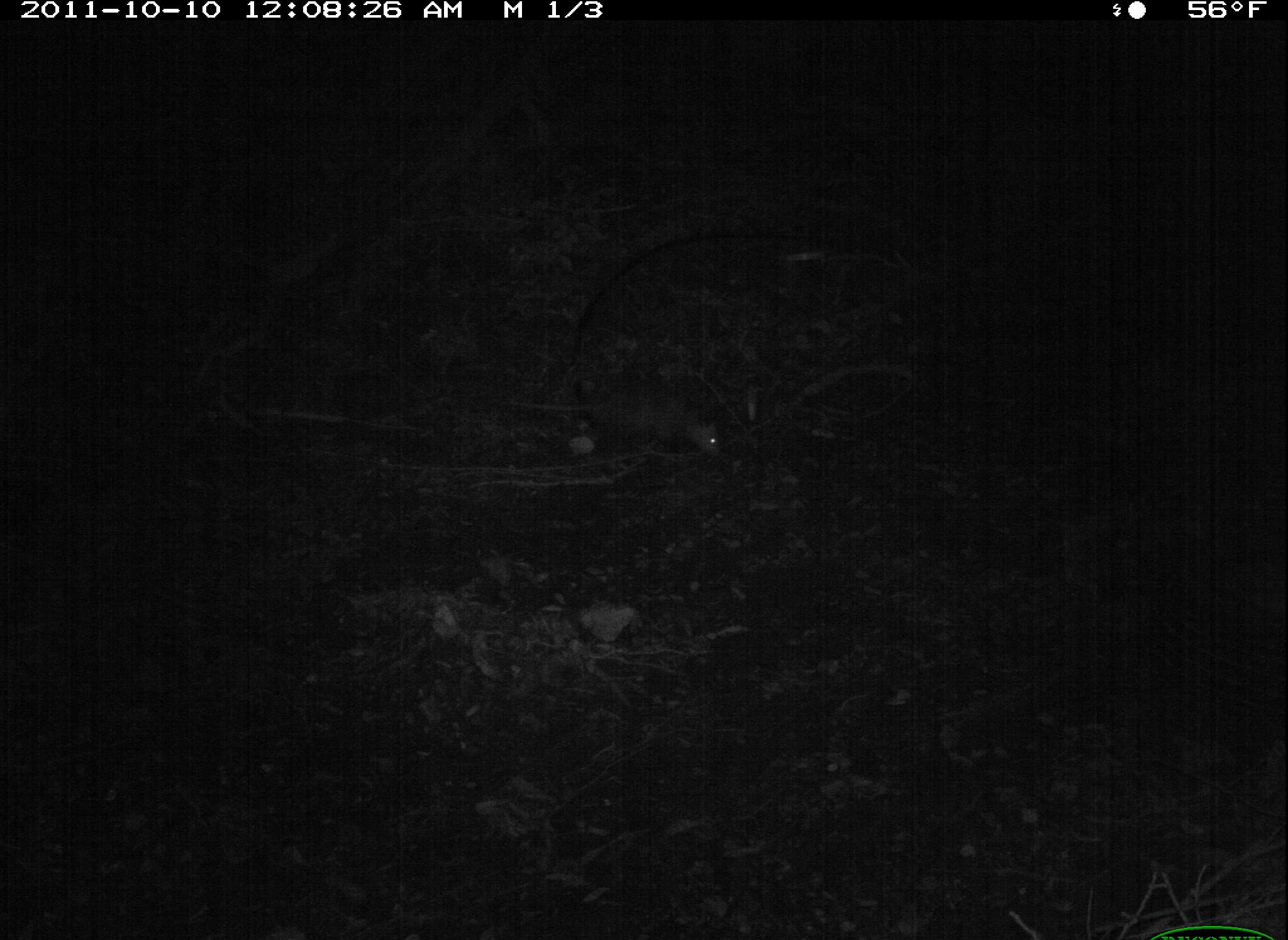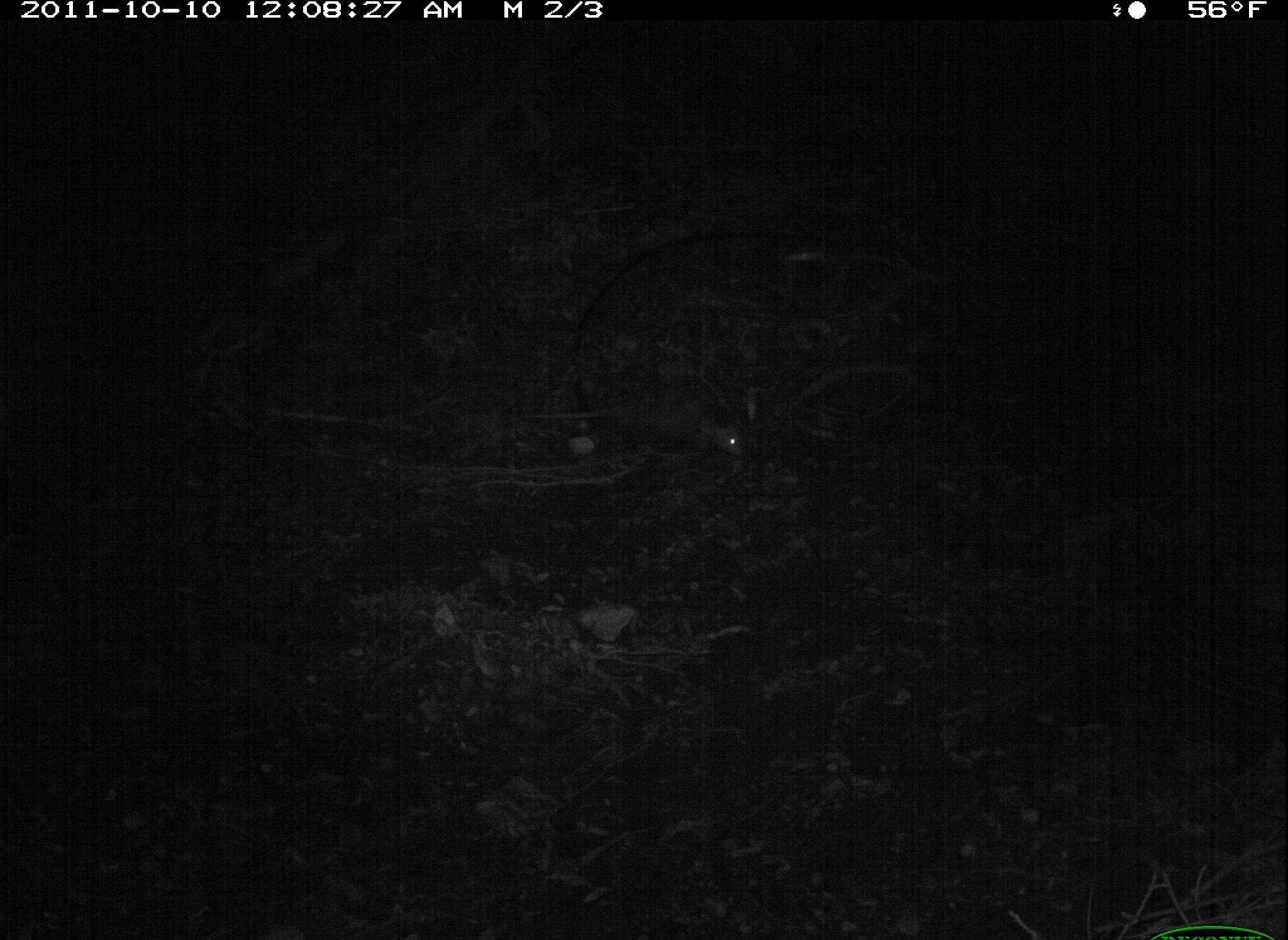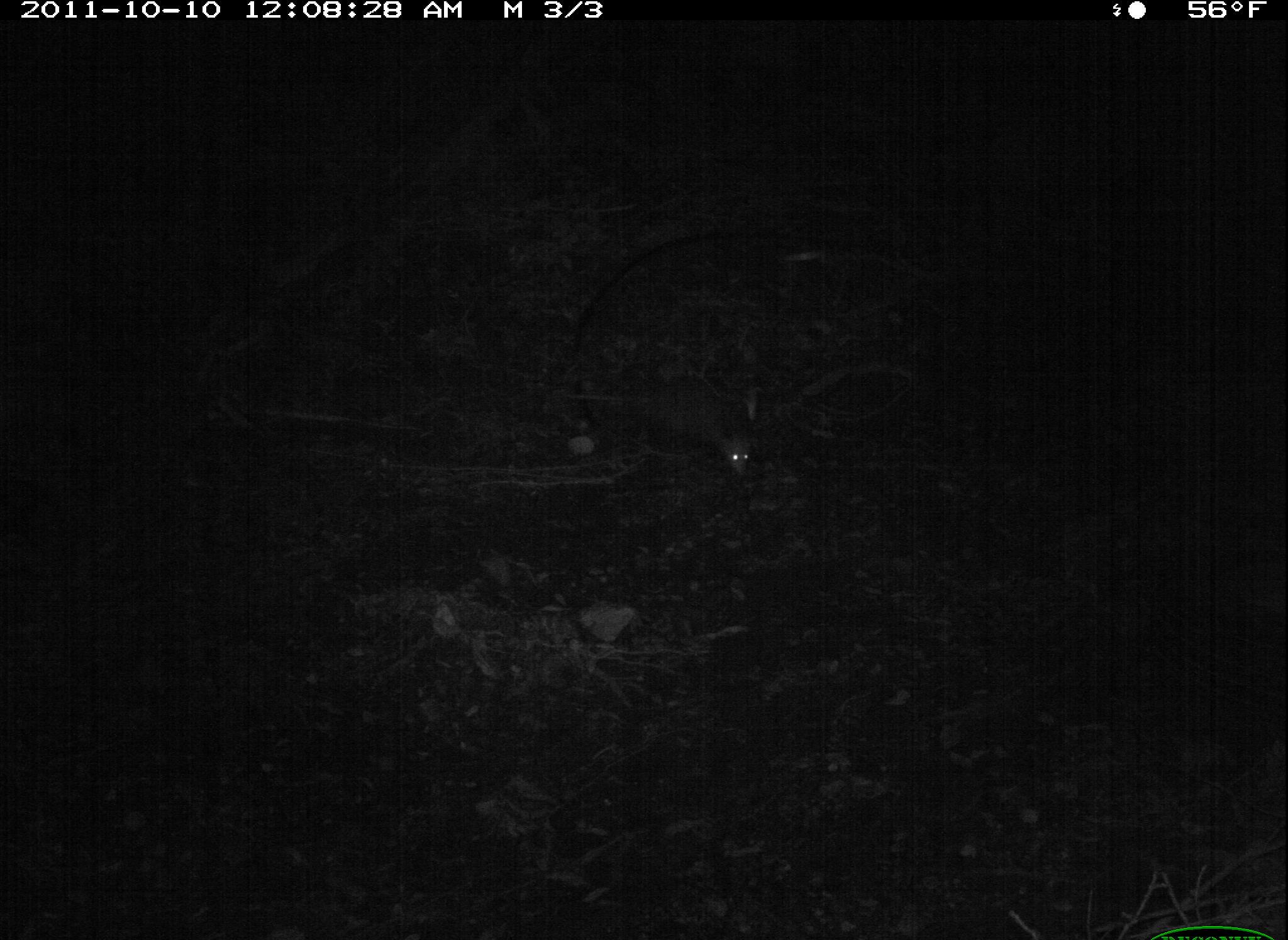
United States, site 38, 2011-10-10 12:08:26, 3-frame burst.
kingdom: Animalia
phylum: Chordata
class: Mammalia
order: Didelphimorphia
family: Didelphidae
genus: Didelphis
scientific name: Didelphis virginiana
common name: virginia opossum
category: opossum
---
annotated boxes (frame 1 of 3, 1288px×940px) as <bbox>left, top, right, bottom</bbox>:
opossum: <bbox>493, 357, 730, 476</bbox>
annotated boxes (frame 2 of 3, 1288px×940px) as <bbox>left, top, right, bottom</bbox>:
opossum: <bbox>505, 359, 757, 476</bbox>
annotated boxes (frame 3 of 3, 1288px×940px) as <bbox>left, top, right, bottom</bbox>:
opossum: <bbox>632, 358, 770, 495</bbox>